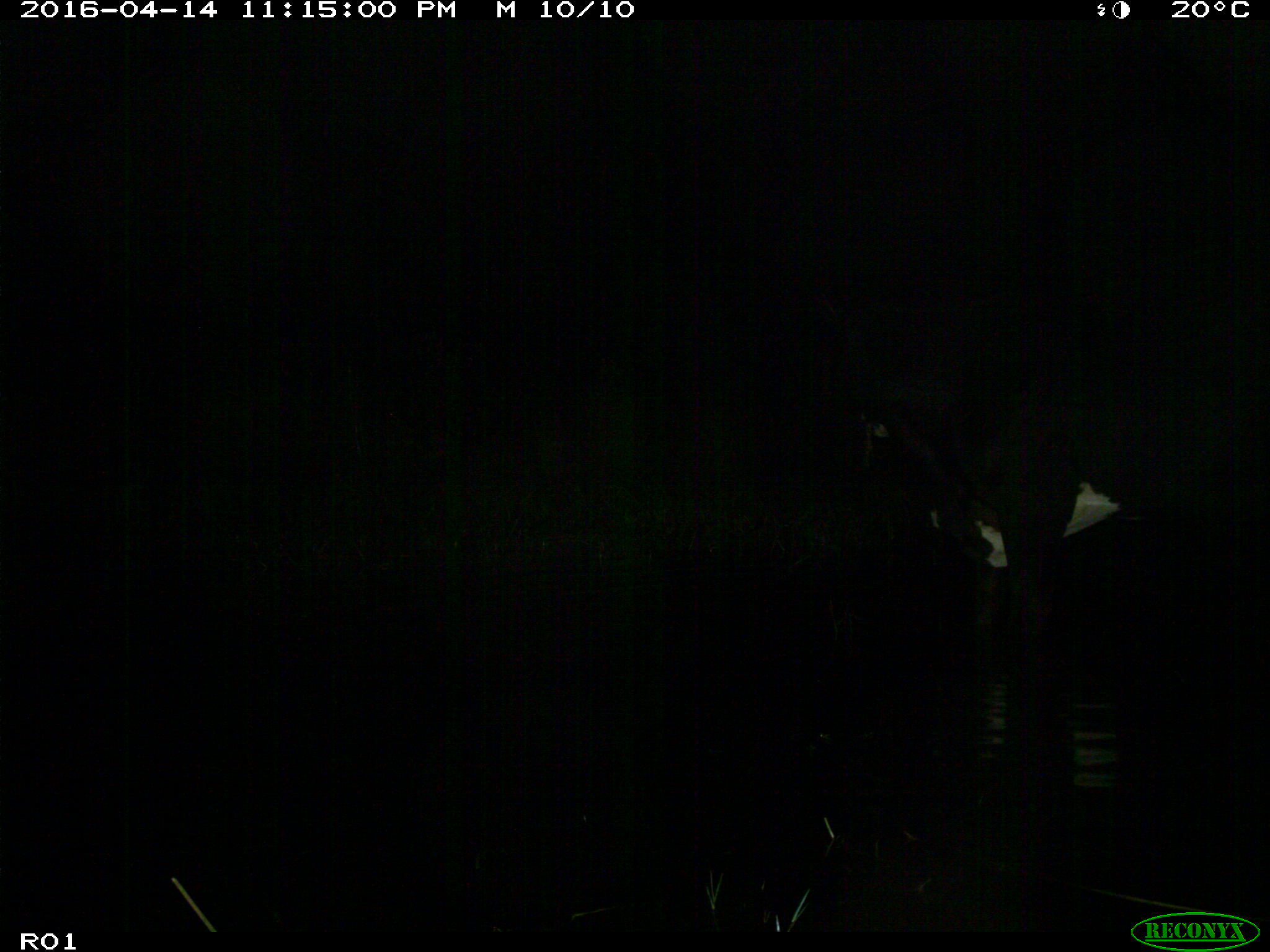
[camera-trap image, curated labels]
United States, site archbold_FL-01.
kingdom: Animalia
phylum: Chordata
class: Mammalia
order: Artiodactyla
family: Bovidae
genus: Bos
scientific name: Bos taurus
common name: domestic cow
Bos taurus (domestic cow).